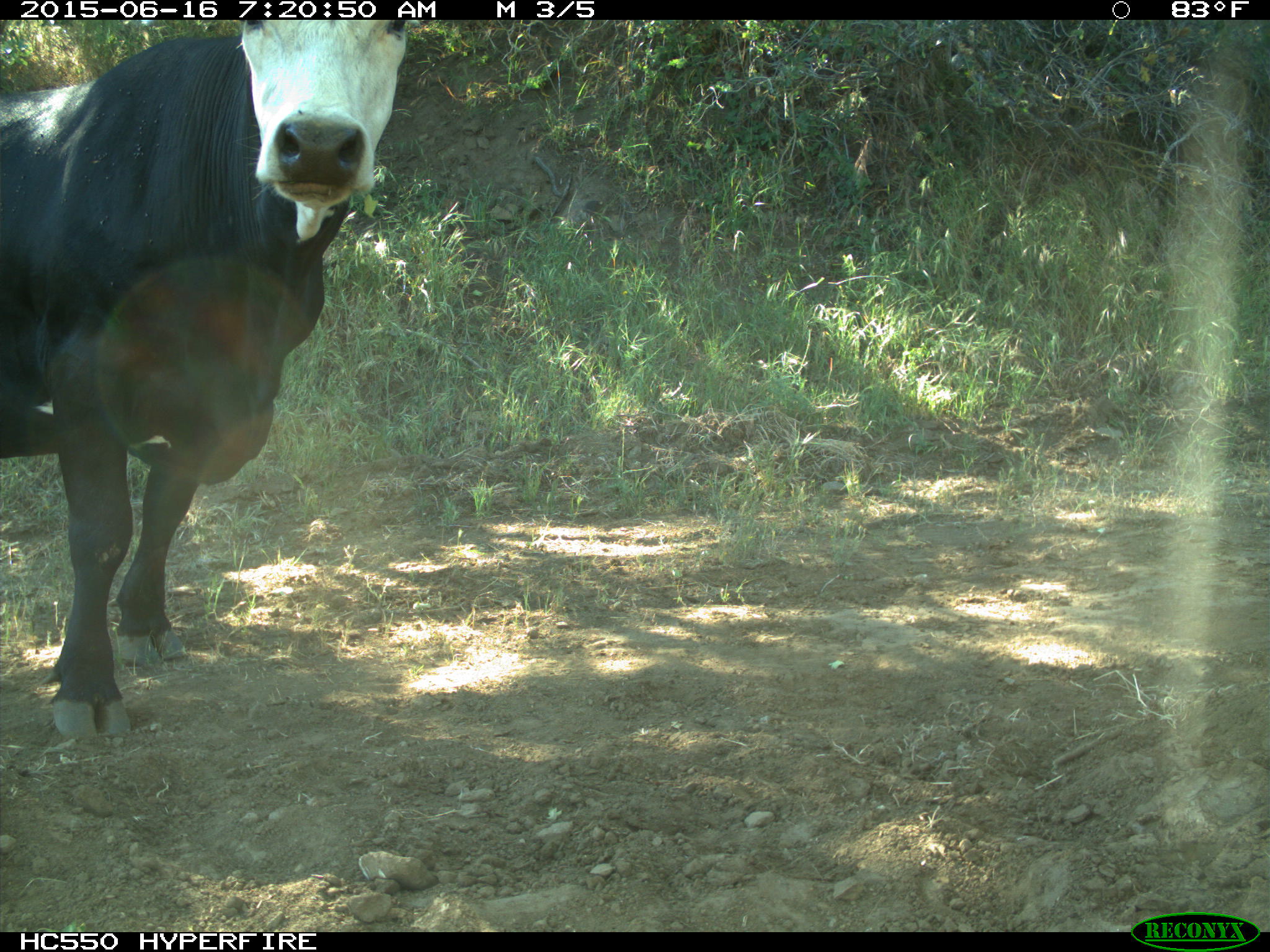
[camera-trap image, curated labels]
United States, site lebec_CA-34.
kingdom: Animalia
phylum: Chordata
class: Mammalia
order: Artiodactyla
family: Bovidae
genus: Bos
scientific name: Bos taurus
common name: domestic cow